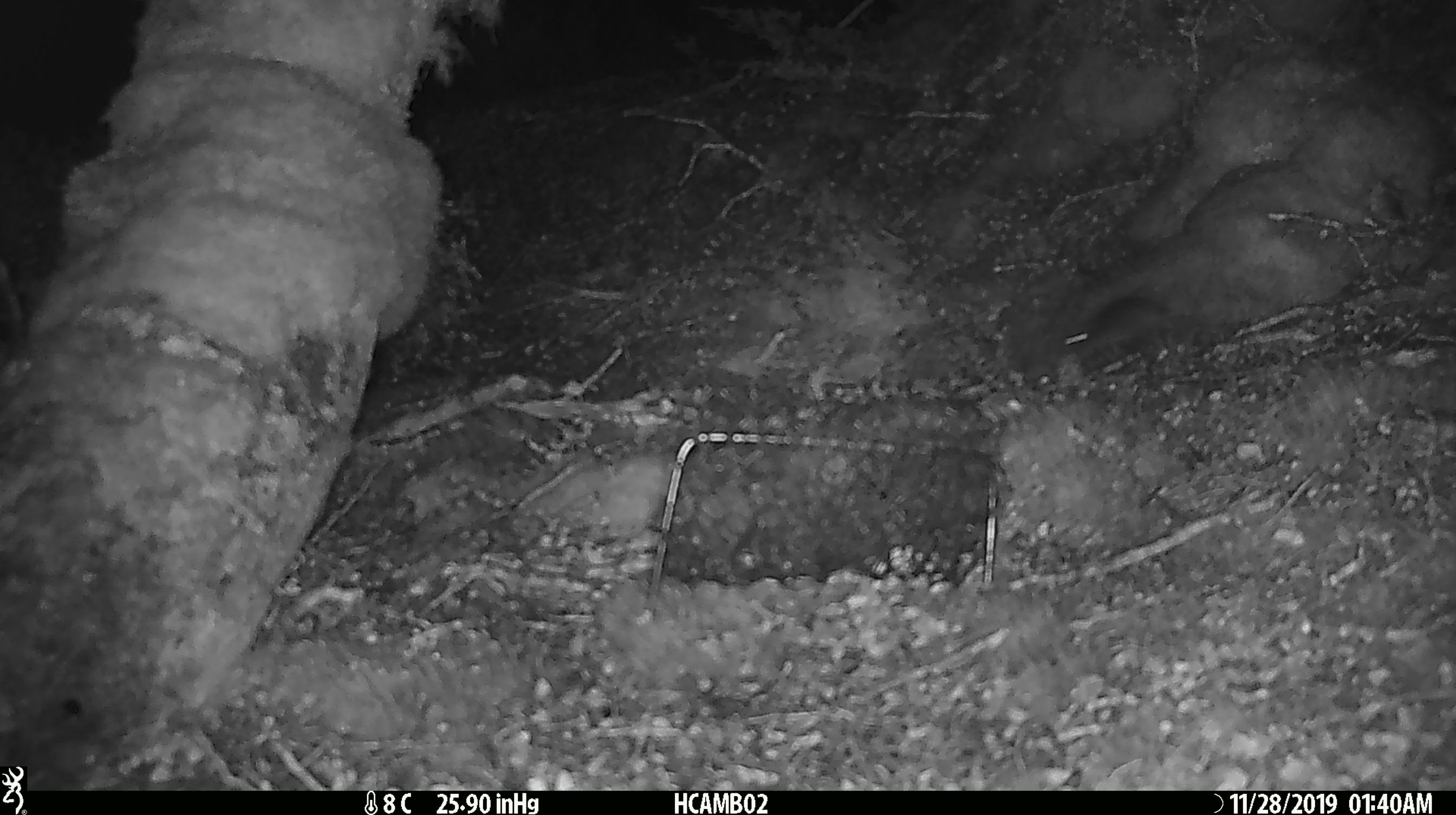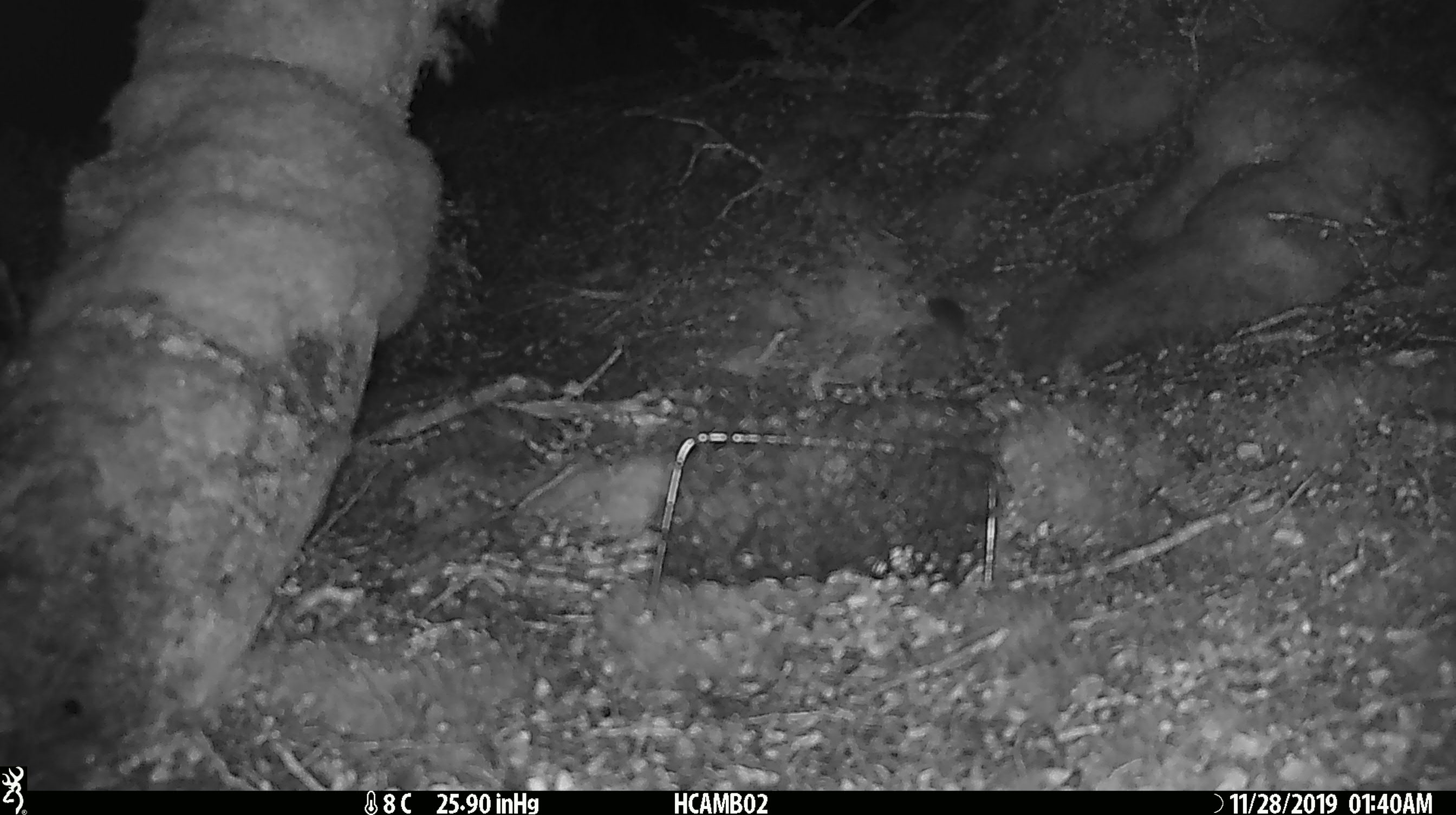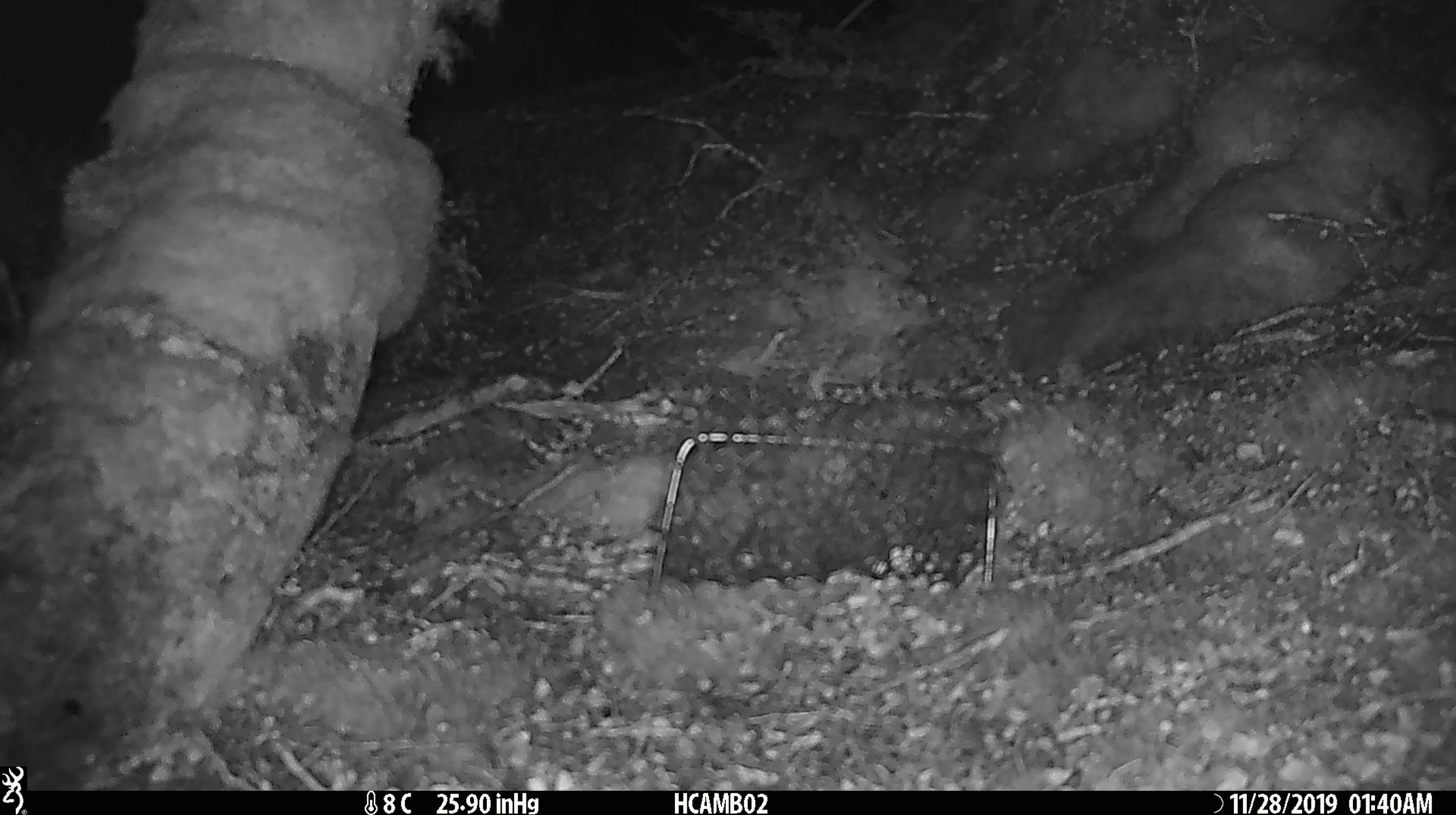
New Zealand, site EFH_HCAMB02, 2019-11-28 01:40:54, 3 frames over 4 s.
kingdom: Animalia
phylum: Chordata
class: Mammalia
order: Rodentia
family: Muridae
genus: Mus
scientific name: Mus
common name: mouse